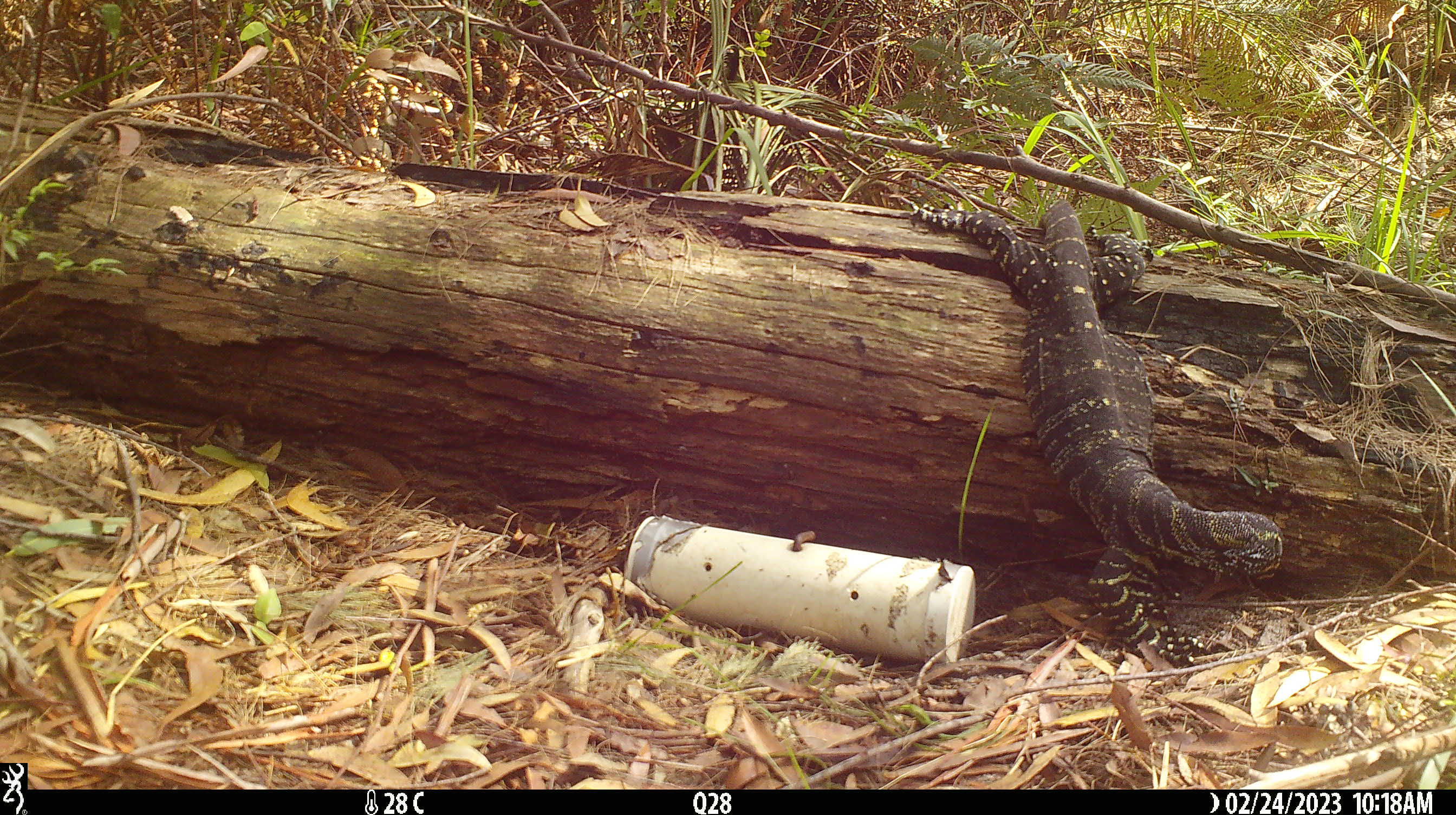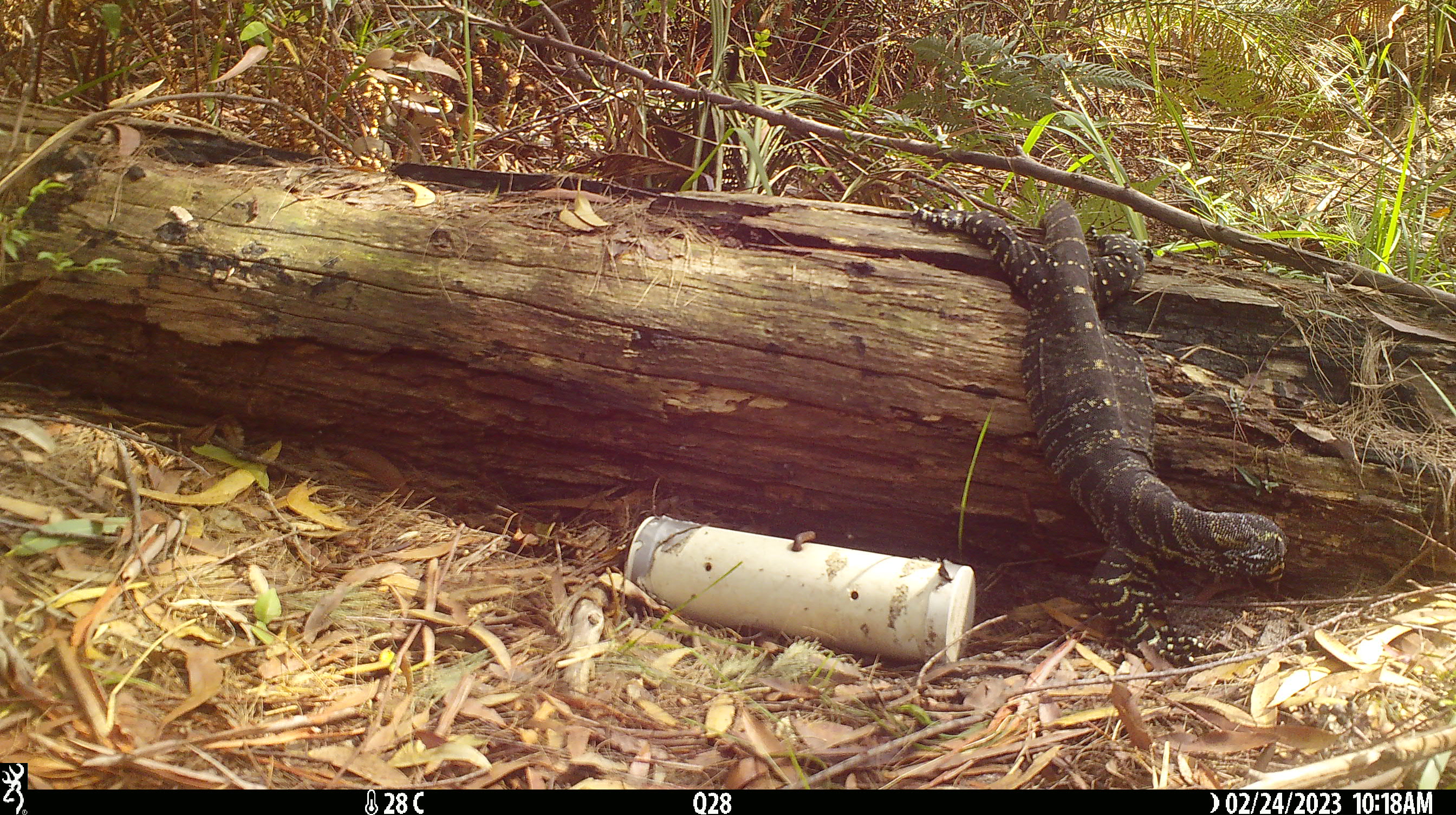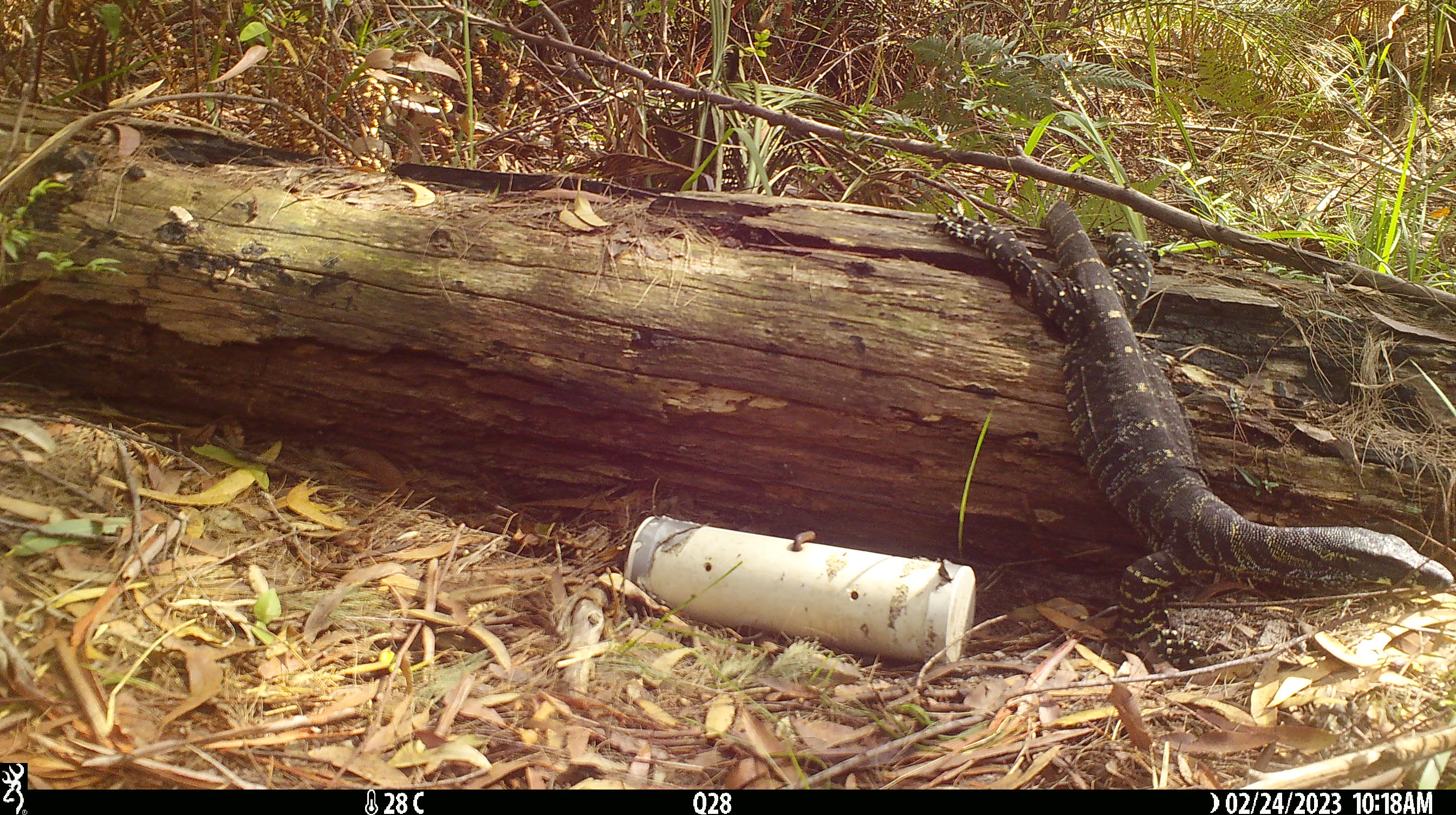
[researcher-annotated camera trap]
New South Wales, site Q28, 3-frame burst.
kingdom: Animalia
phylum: Chordata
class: Reptilia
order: Squamata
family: Varanidae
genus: Varanus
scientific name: Varanus varius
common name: lace monitor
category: goanna